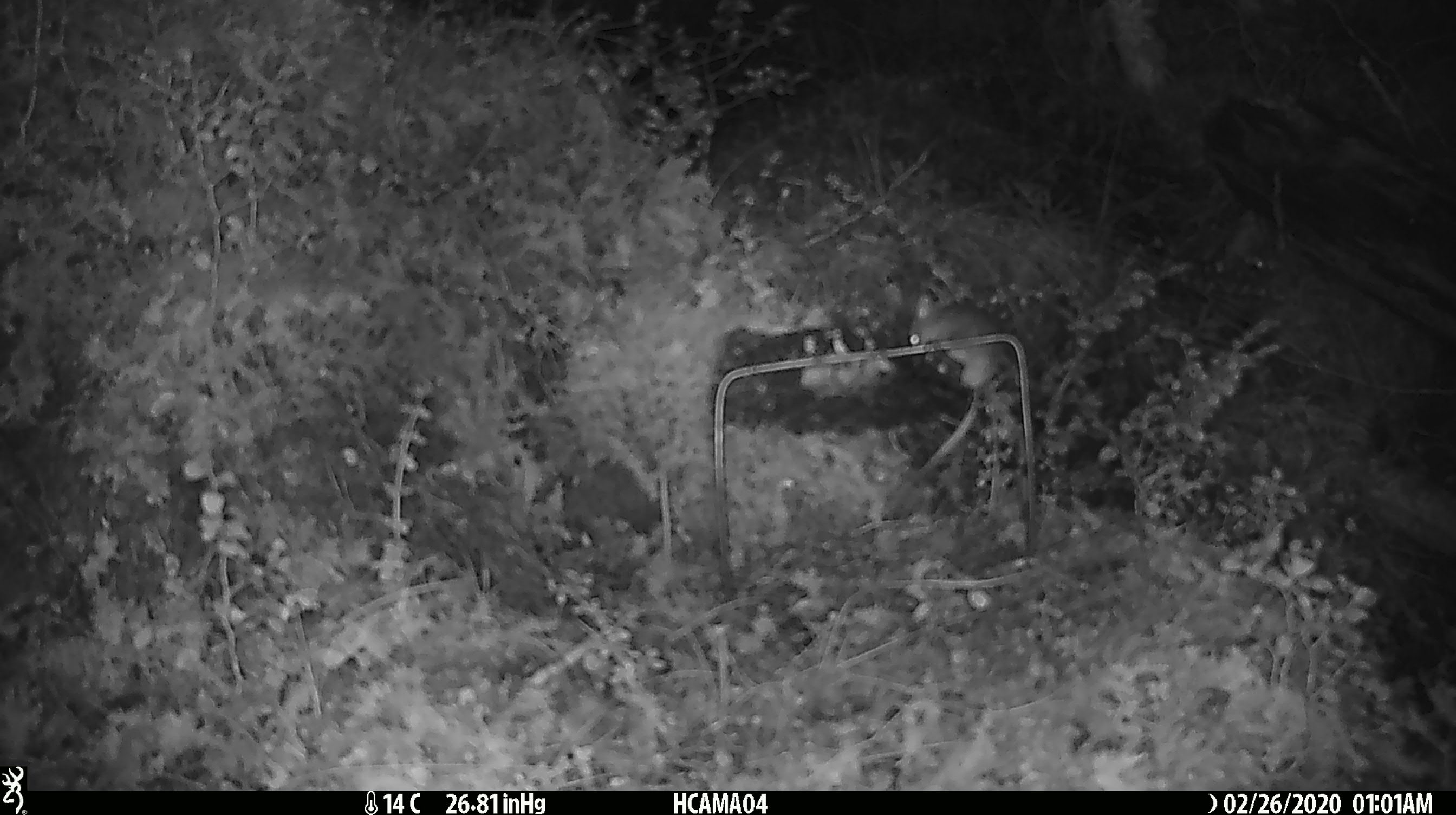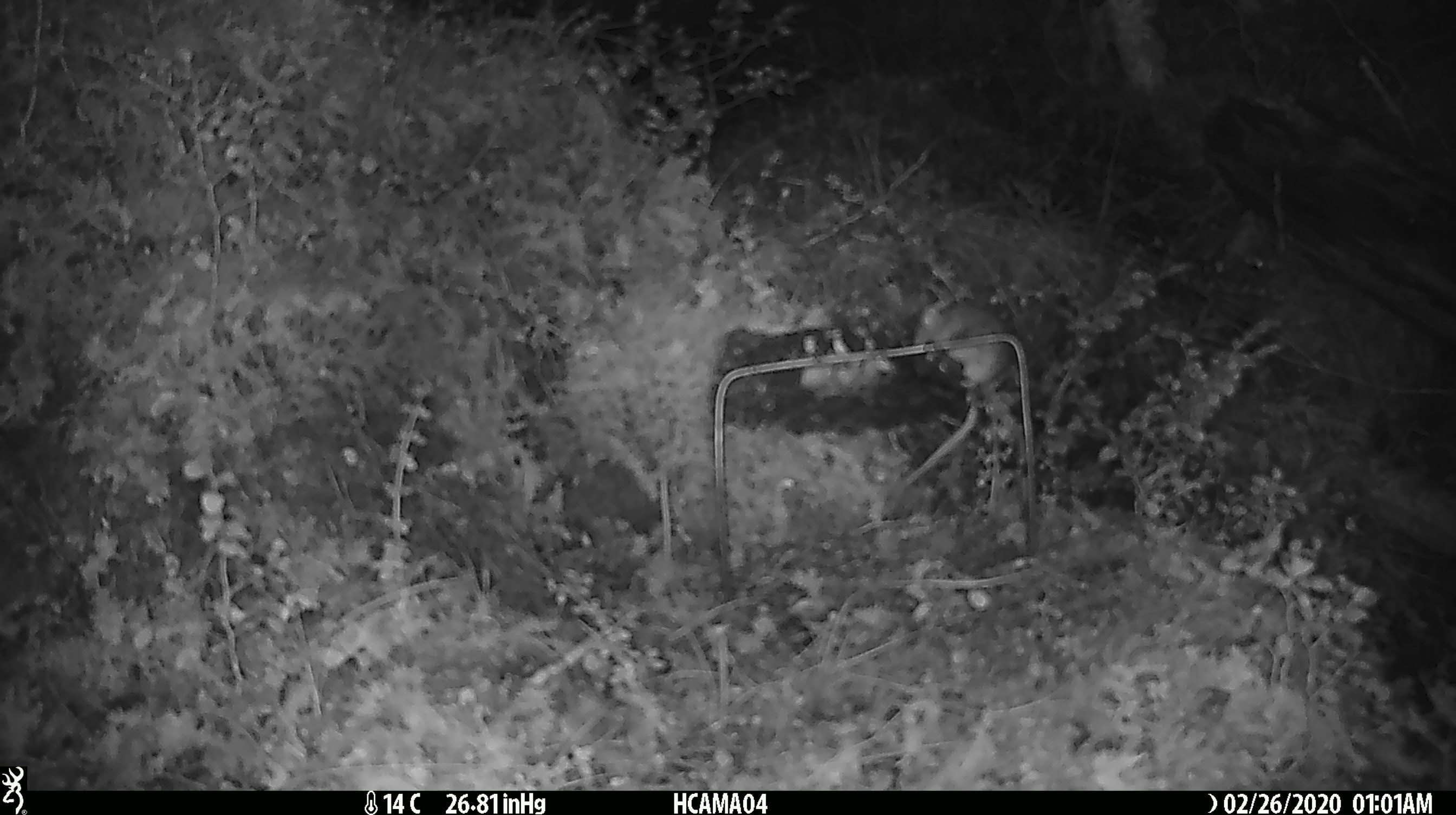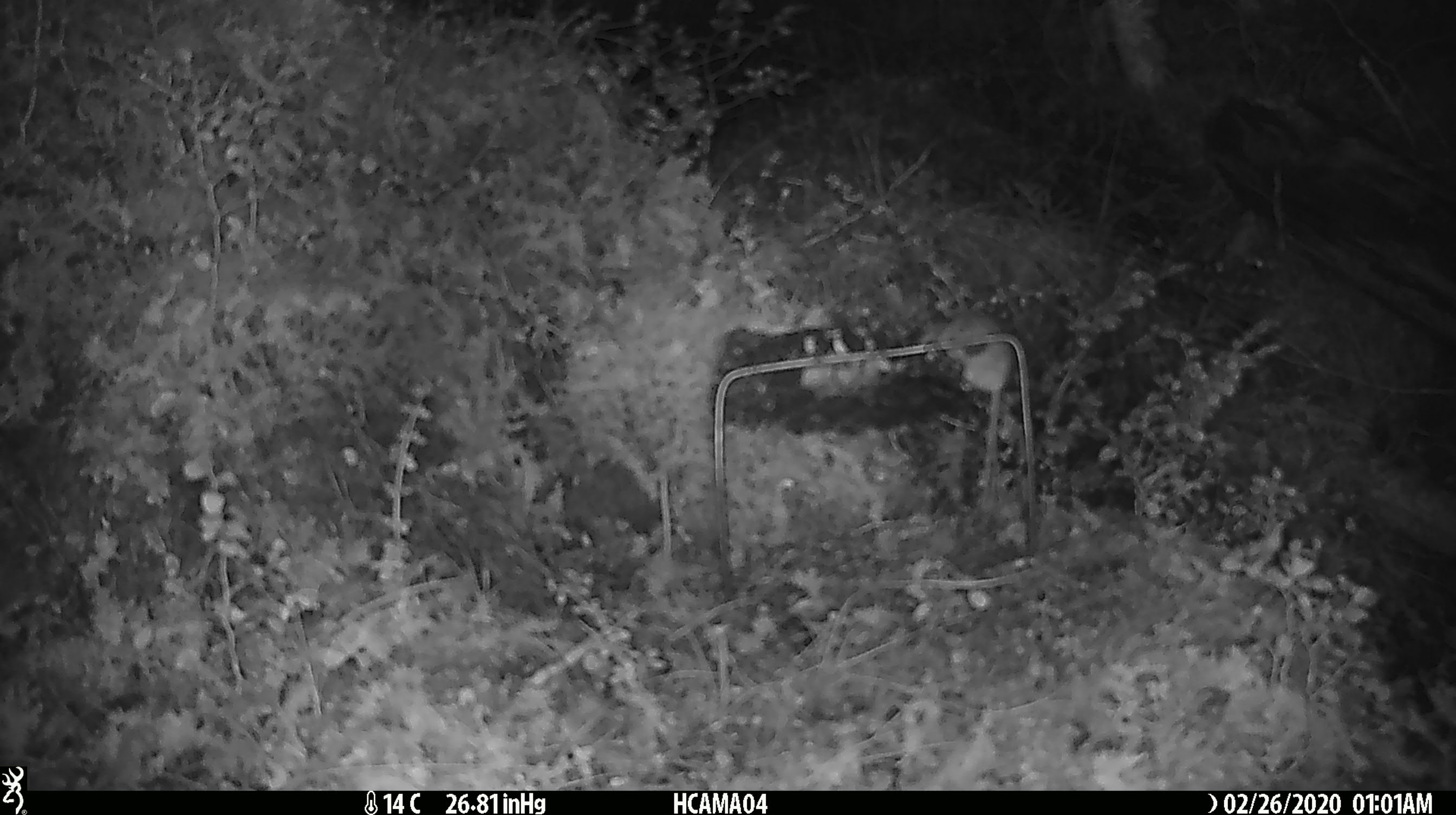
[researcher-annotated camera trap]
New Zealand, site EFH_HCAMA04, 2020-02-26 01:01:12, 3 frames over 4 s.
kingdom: Animalia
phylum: Chordata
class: Mammalia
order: Rodentia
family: Muridae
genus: Mus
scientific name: Mus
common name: mouse